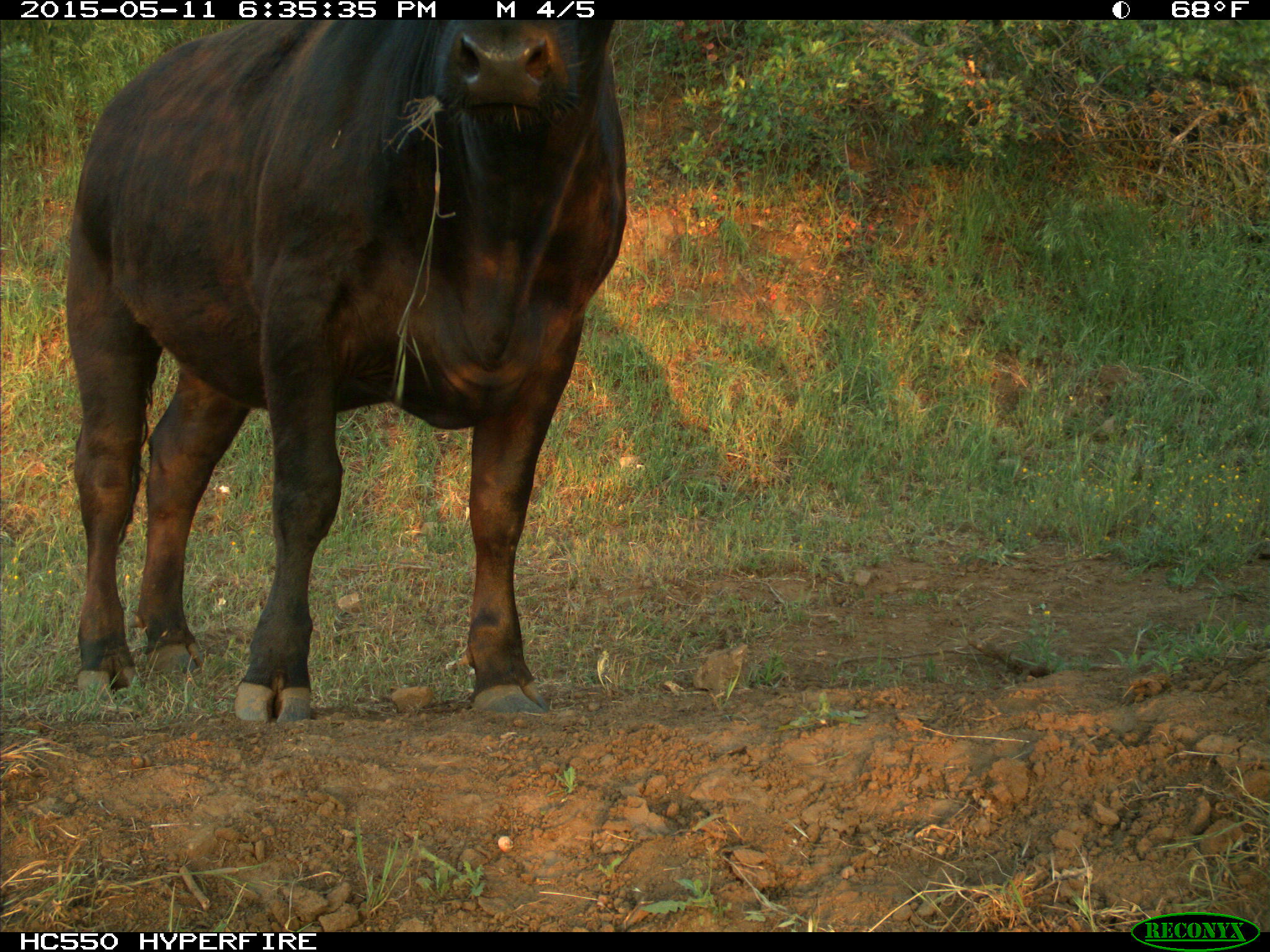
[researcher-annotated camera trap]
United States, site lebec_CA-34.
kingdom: Animalia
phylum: Chordata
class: Mammalia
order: Artiodactyla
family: Bovidae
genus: Bos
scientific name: Bos taurus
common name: domestic cow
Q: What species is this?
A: Bos taurus (domestic cow).